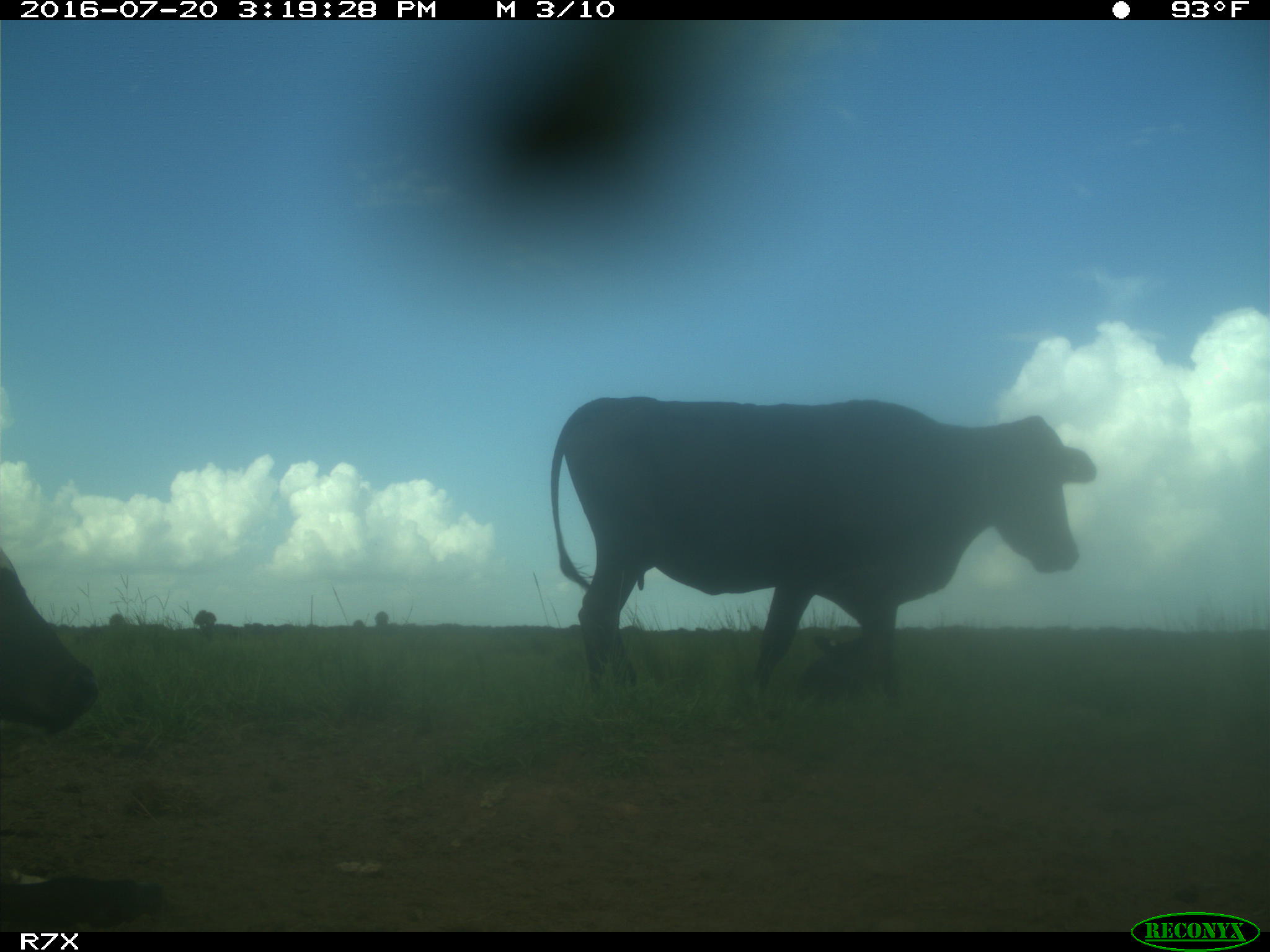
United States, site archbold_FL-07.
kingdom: Animalia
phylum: Chordata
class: Mammalia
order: Artiodactyla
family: Bovidae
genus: Bos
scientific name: Bos taurus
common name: domestic cow